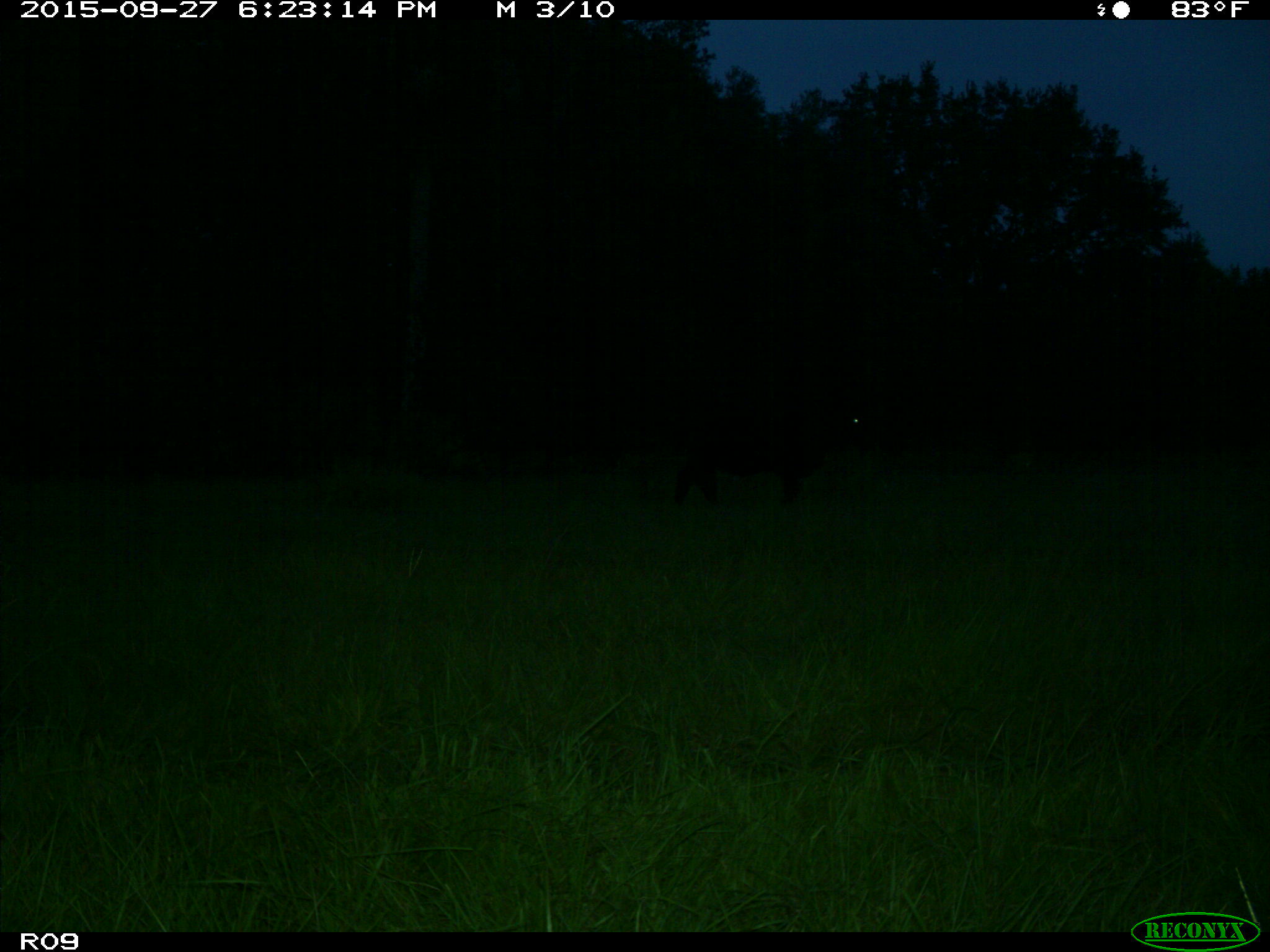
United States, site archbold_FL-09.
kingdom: Animalia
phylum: Chordata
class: Mammalia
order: Artiodactyla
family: Bovidae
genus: Bos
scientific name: Bos taurus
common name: domestic cow